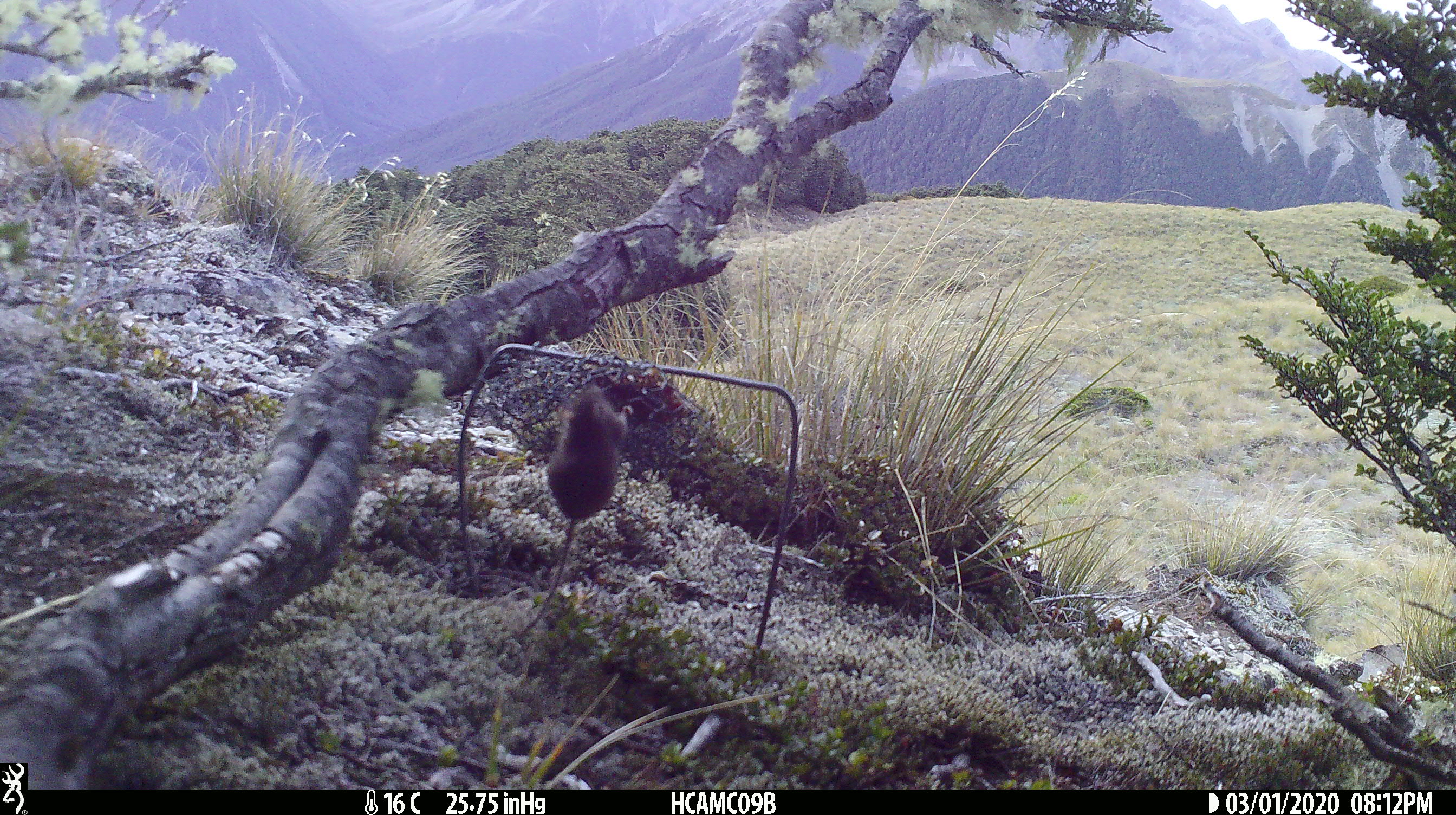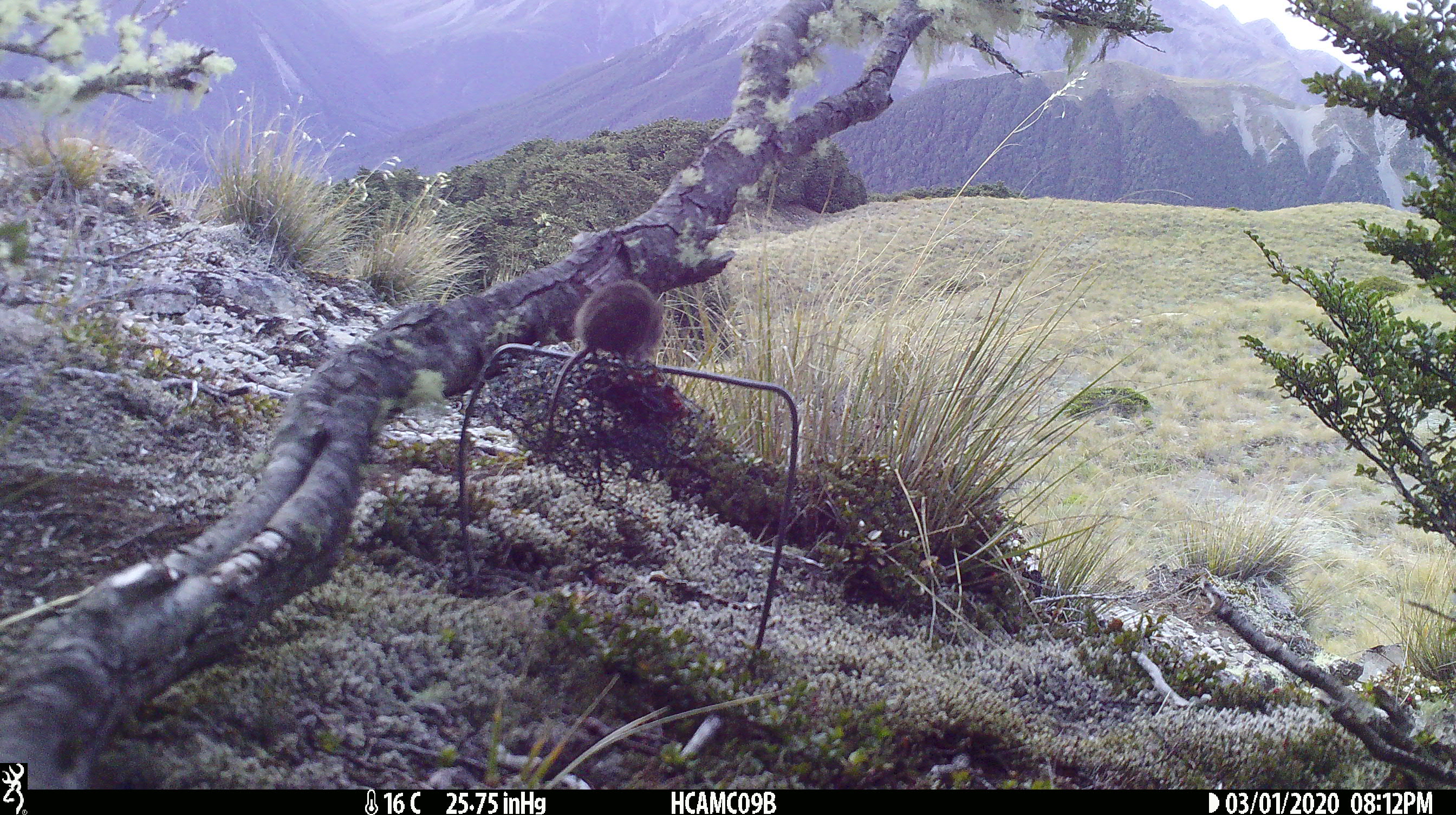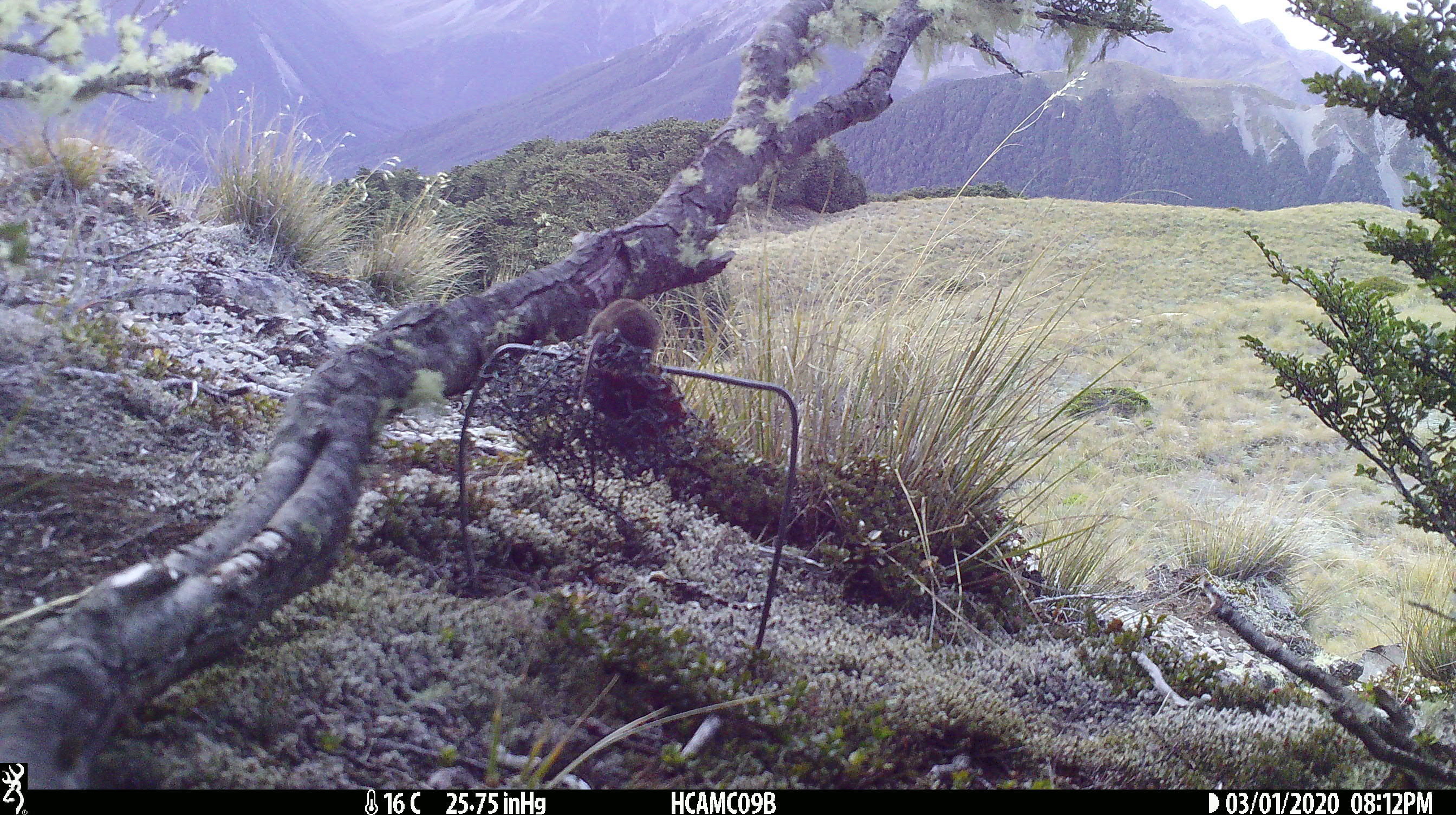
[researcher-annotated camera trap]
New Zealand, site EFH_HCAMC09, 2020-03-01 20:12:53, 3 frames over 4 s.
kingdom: Animalia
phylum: Chordata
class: Mammalia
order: Rodentia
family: Muridae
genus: Mus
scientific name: Mus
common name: mouse